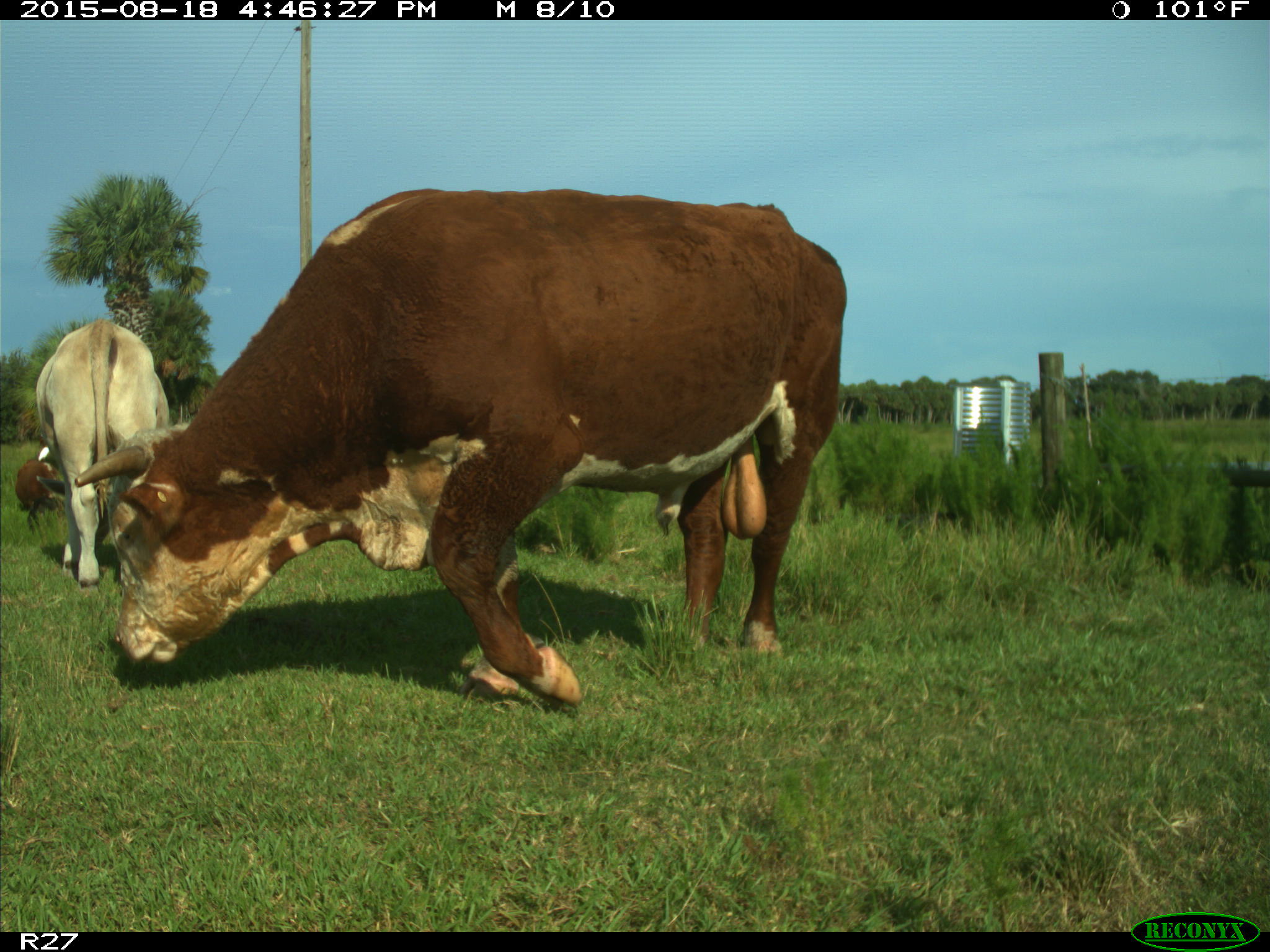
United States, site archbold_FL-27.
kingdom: Animalia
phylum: Chordata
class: Mammalia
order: Artiodactyla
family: Bovidae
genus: Bos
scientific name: Bos taurus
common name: domestic cow